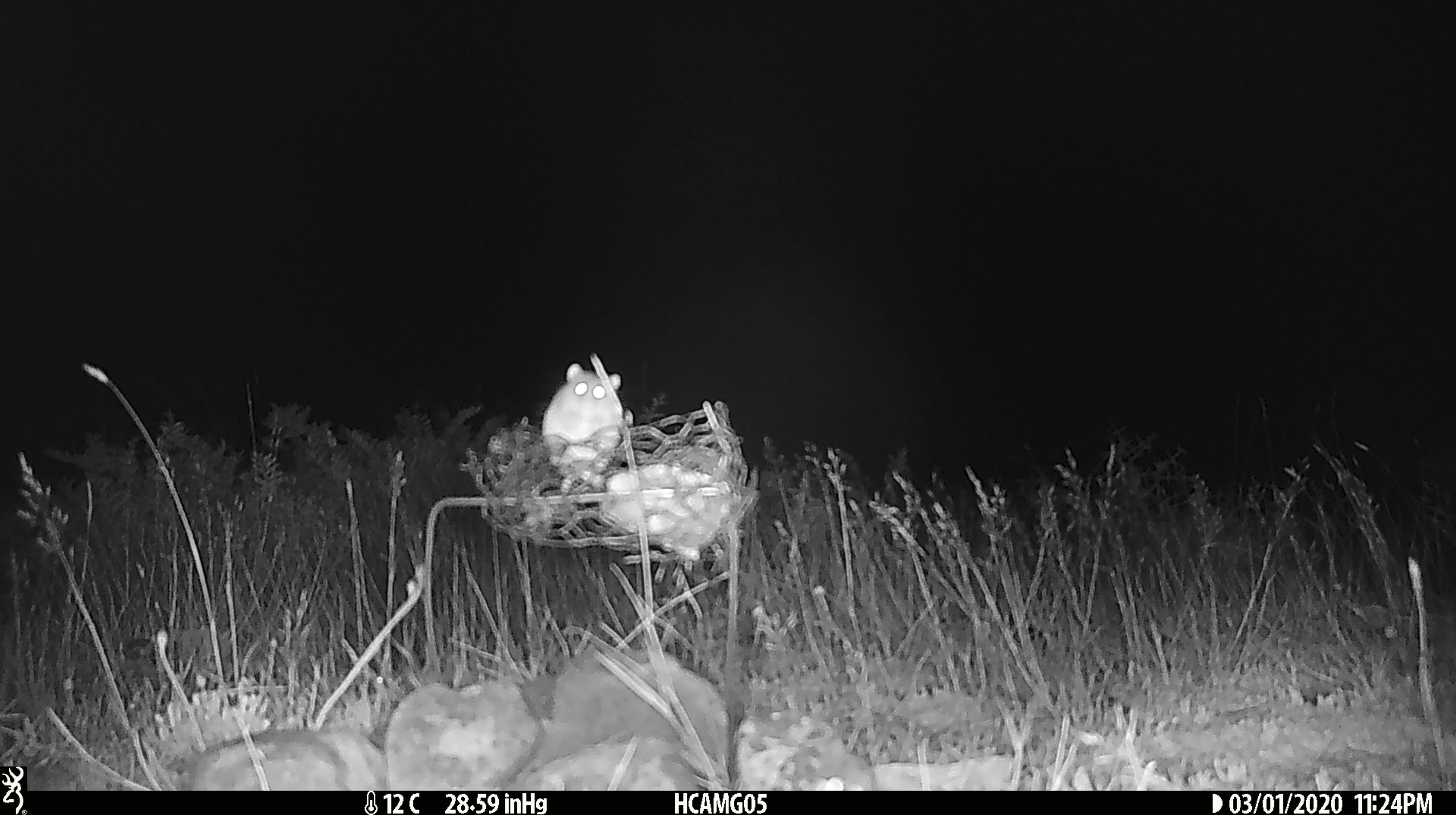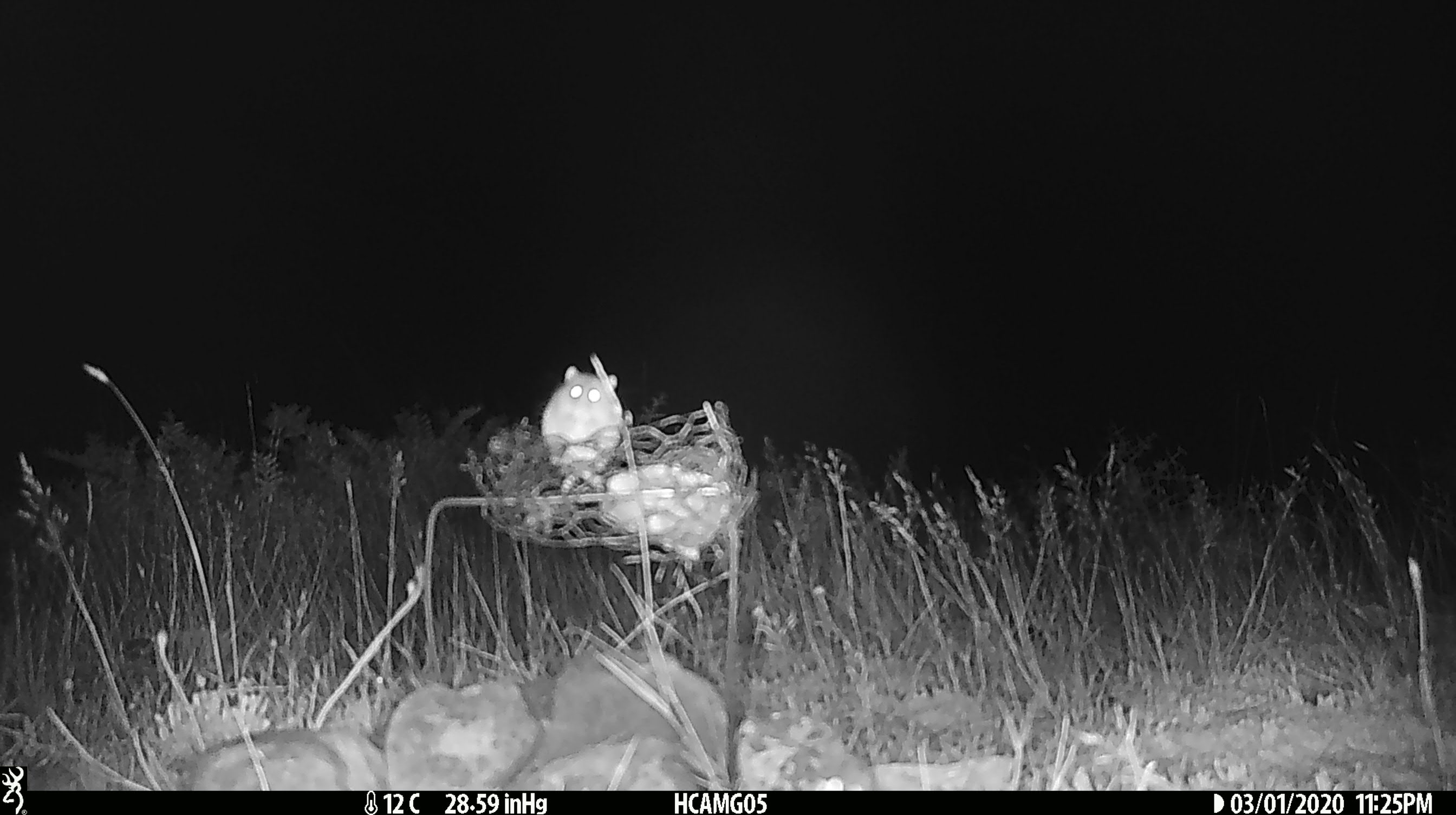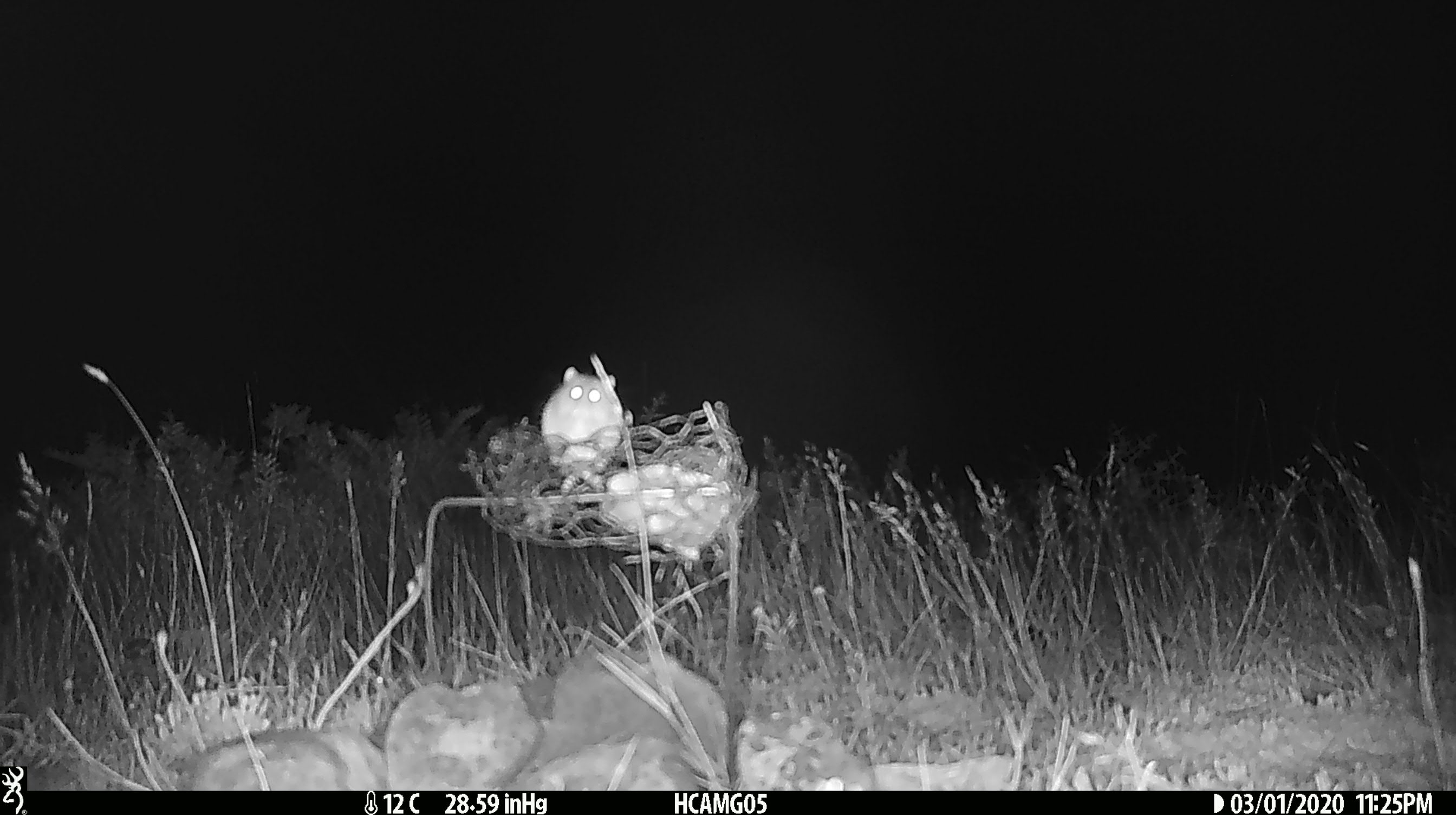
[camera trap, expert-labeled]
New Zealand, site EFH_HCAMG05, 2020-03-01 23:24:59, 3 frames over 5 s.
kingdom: Animalia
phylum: Chordata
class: Mammalia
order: Rodentia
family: Muridae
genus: Mus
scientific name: Mus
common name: mouse